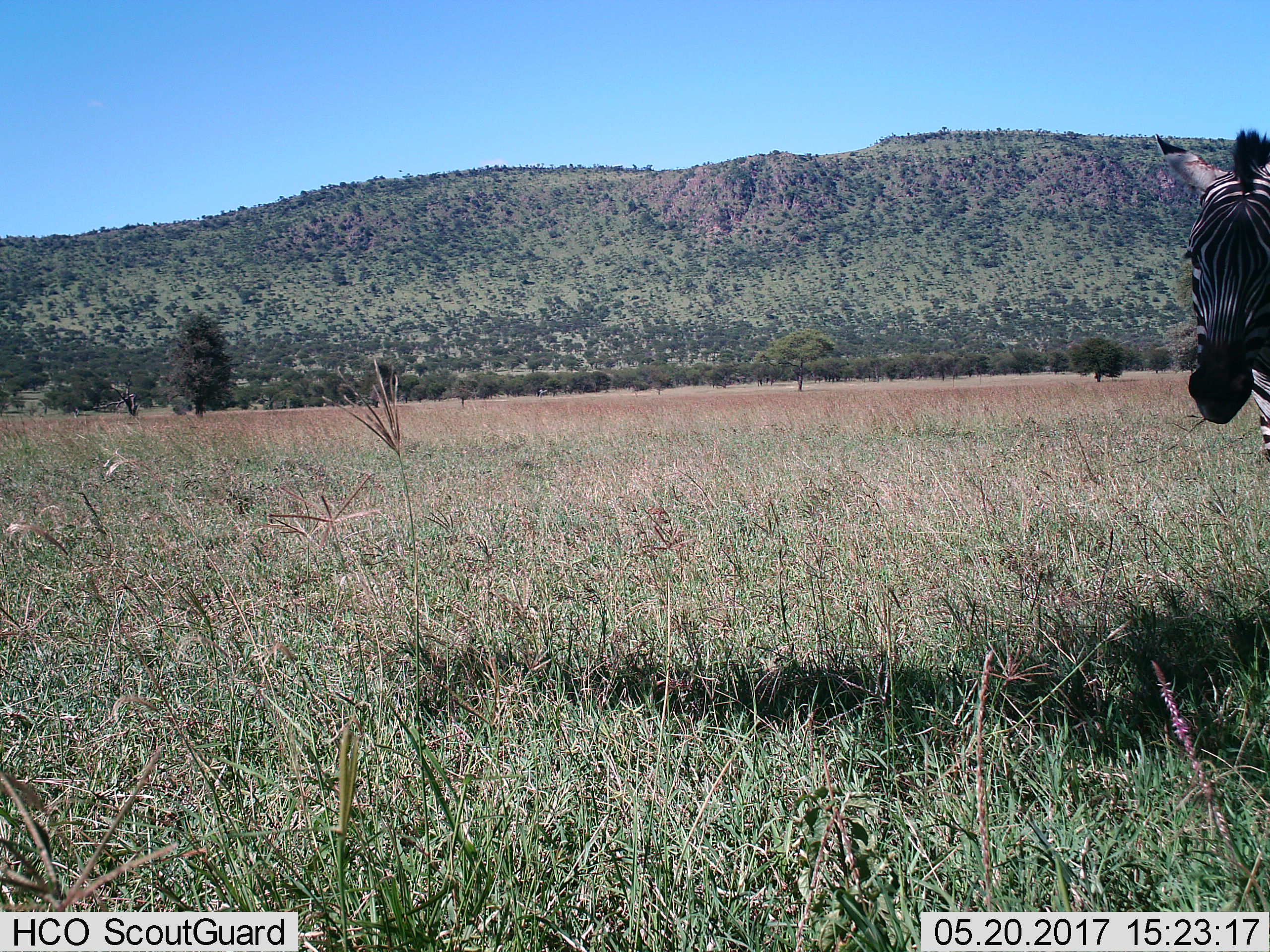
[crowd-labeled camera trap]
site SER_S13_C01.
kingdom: Animalia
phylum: Chordata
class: Mammalia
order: Perissodactyla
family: Equidae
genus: Equus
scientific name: Equus quagga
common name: plains zebra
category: zebraplains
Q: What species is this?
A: Zebraplains (plains zebra) (Equus quagga).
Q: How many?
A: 1.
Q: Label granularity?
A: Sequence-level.